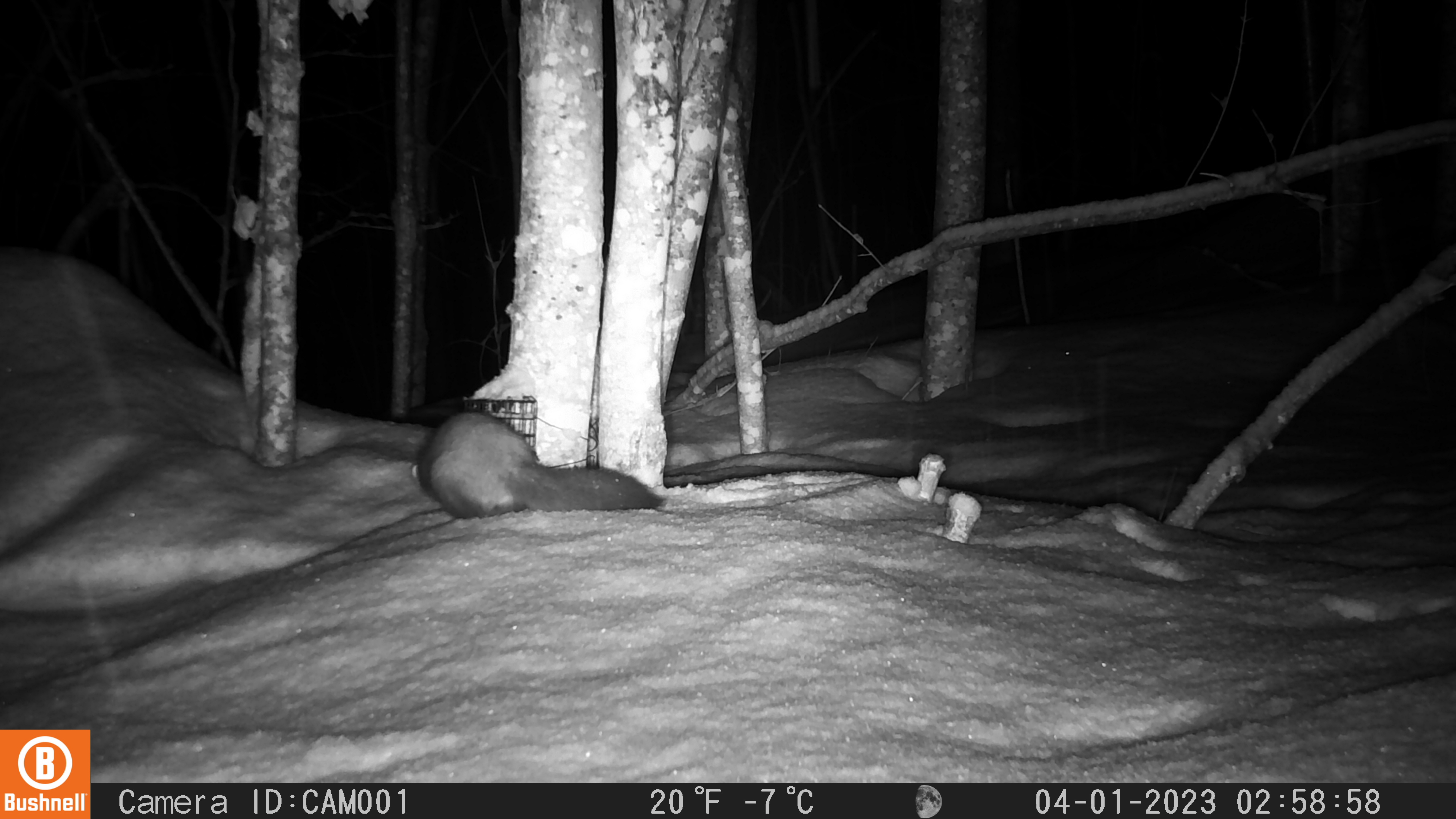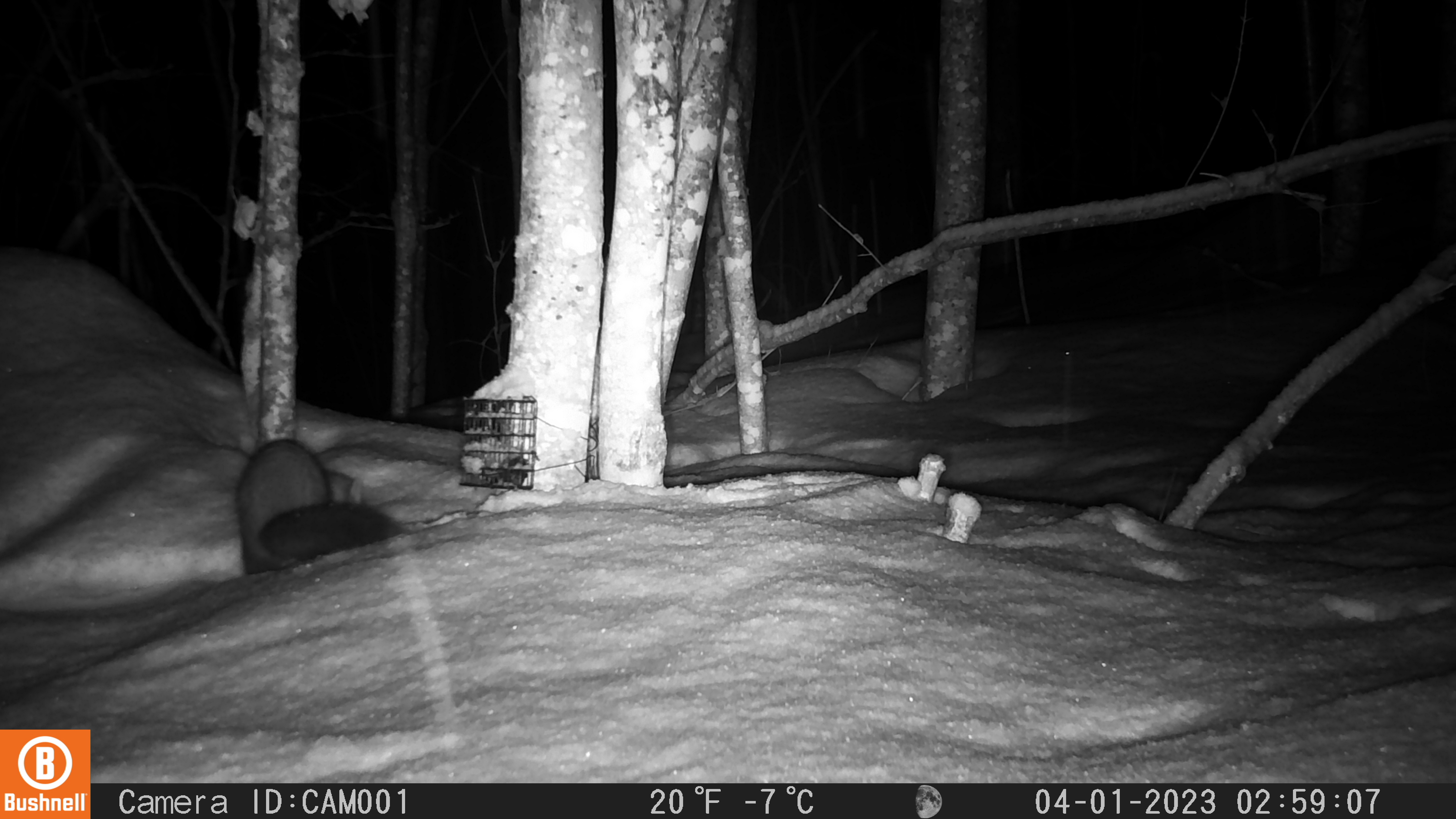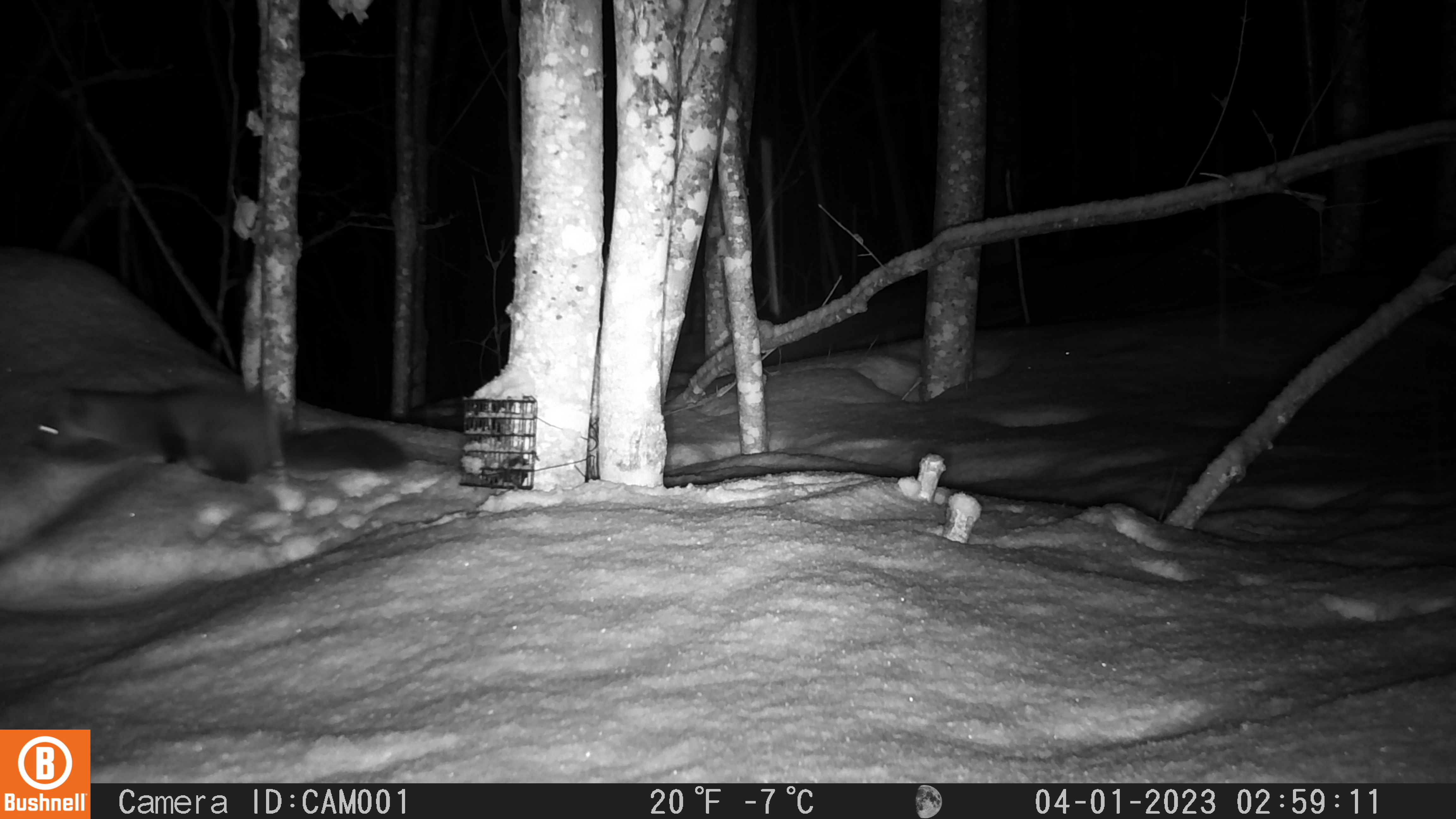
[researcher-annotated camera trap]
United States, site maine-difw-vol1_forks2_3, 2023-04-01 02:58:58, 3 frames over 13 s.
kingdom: Animalia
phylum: Chordata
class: Mammalia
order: Carnivora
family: Mustelidae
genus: Martes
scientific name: Martes americana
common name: american marten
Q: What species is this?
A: American marten (Martes americana).